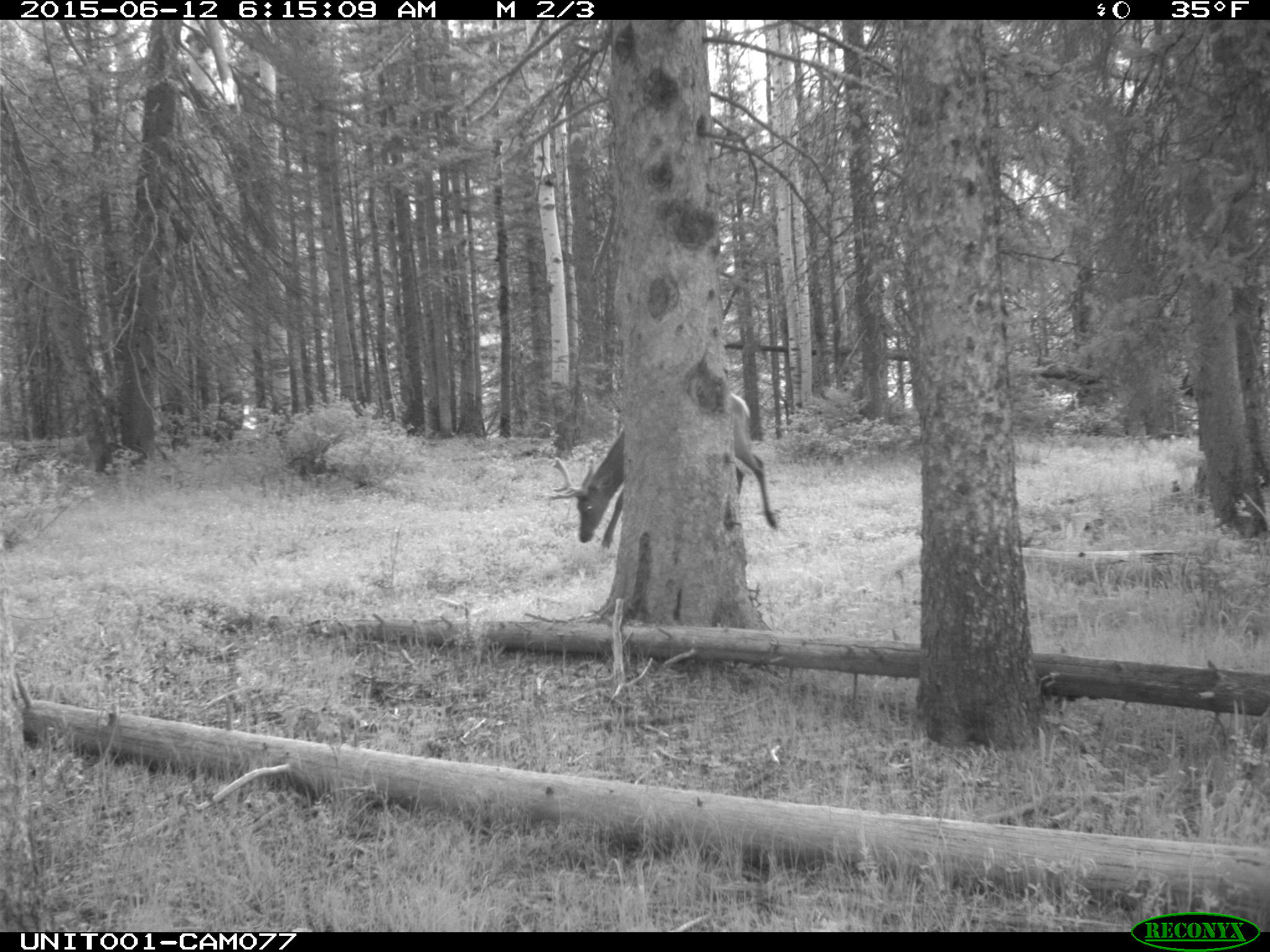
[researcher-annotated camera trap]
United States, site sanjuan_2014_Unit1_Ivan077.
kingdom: Animalia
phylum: Chordata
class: Mammalia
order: Artiodactyla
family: Cervidae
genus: Cervus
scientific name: Cervus elaphus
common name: red deer